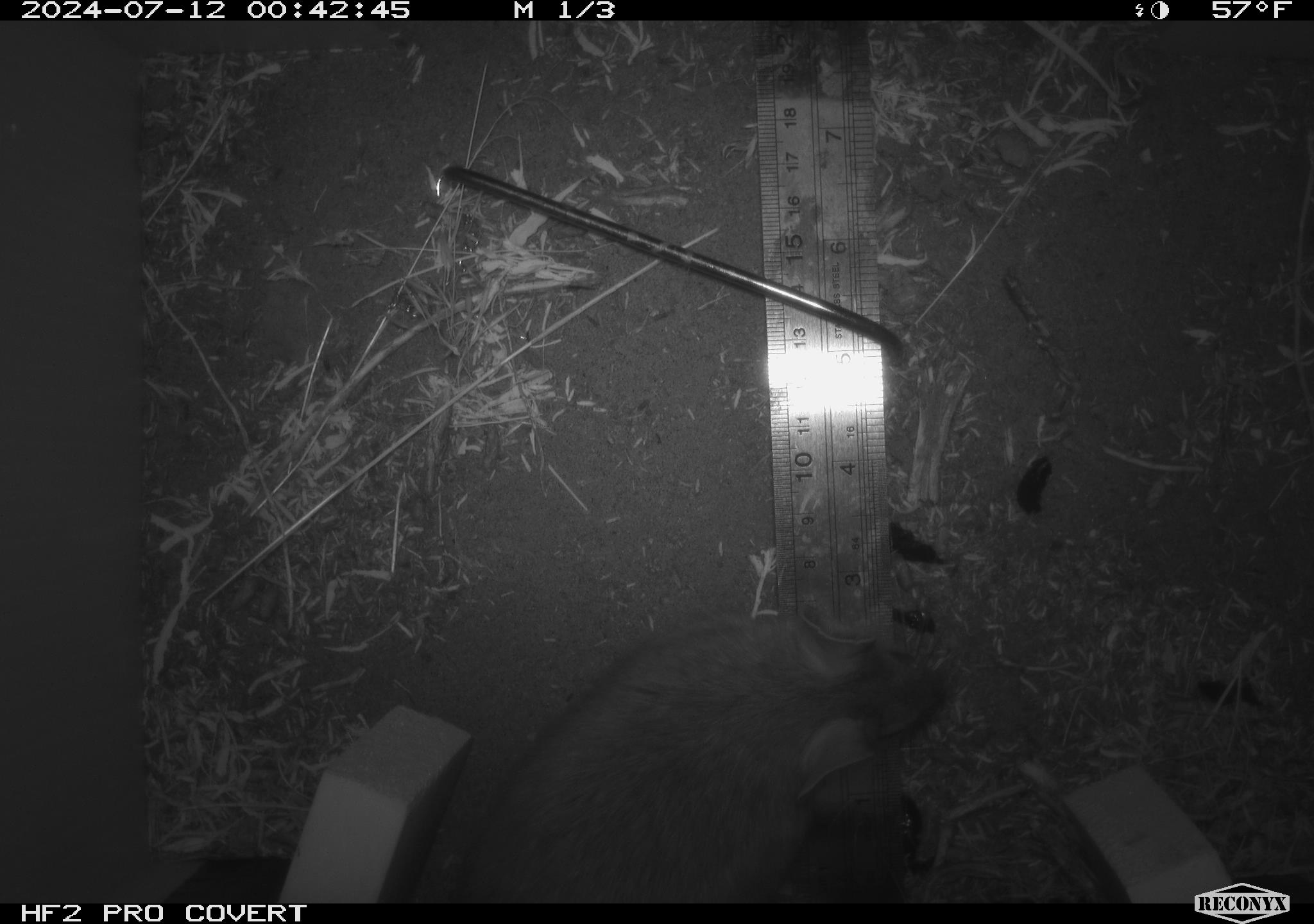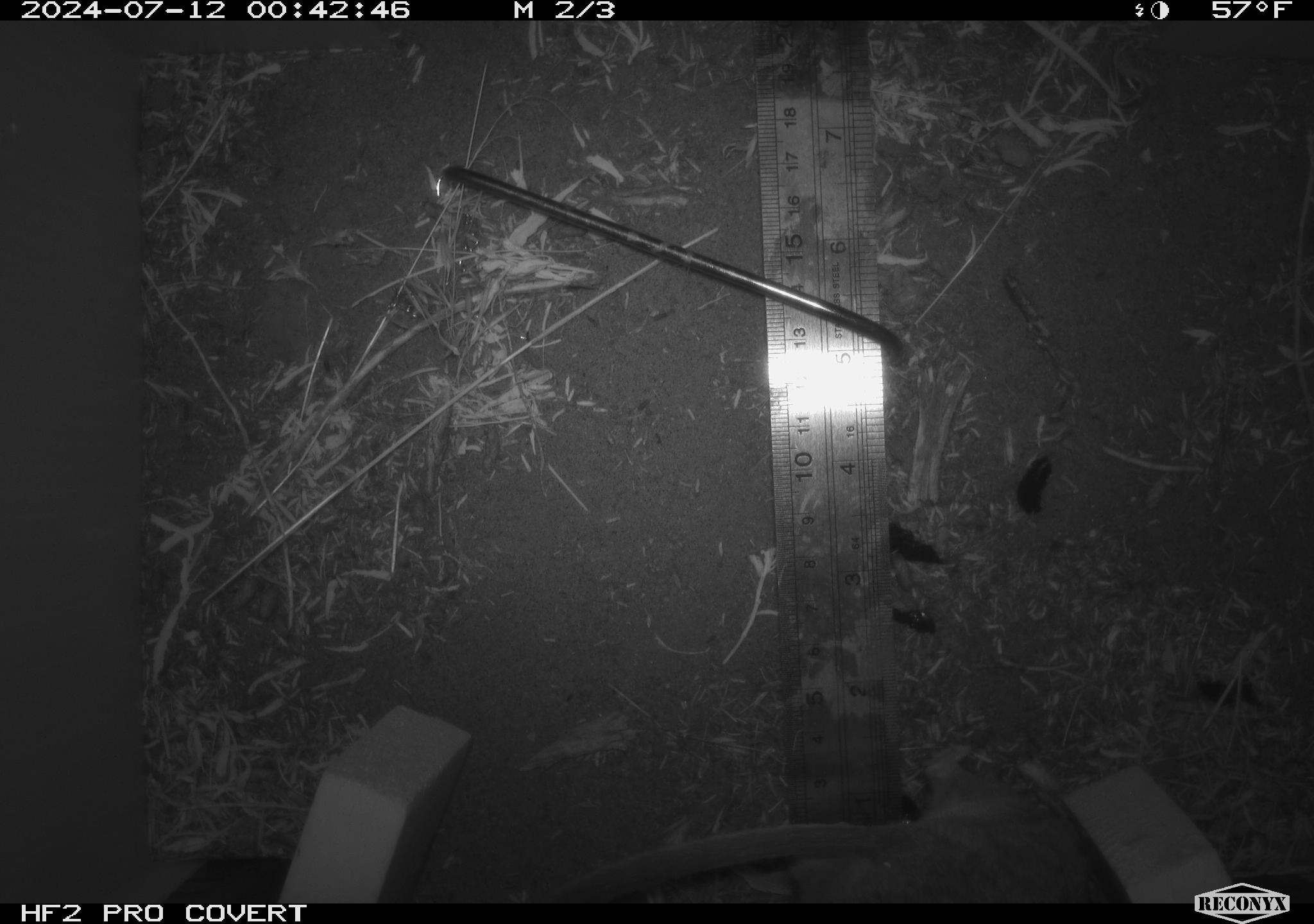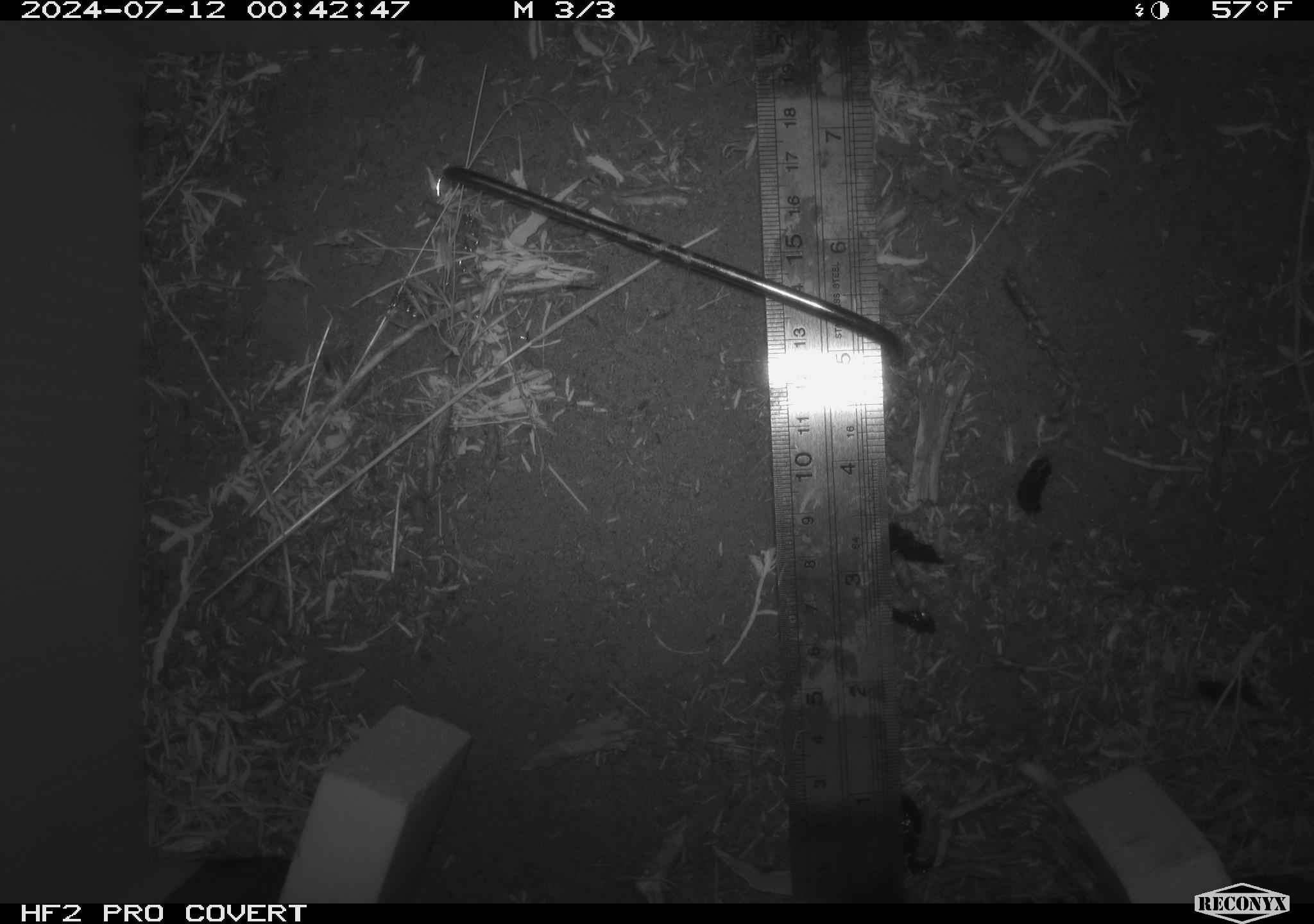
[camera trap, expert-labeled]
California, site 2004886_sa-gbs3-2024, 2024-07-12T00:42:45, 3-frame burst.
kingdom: Animalia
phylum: Chordata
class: Mammalia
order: Rodentia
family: Cricetidae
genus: Neotoma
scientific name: Neotoma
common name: pack rat or woodrat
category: neotoma species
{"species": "neotoma species (pack rat or woodrat) (Neotoma)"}